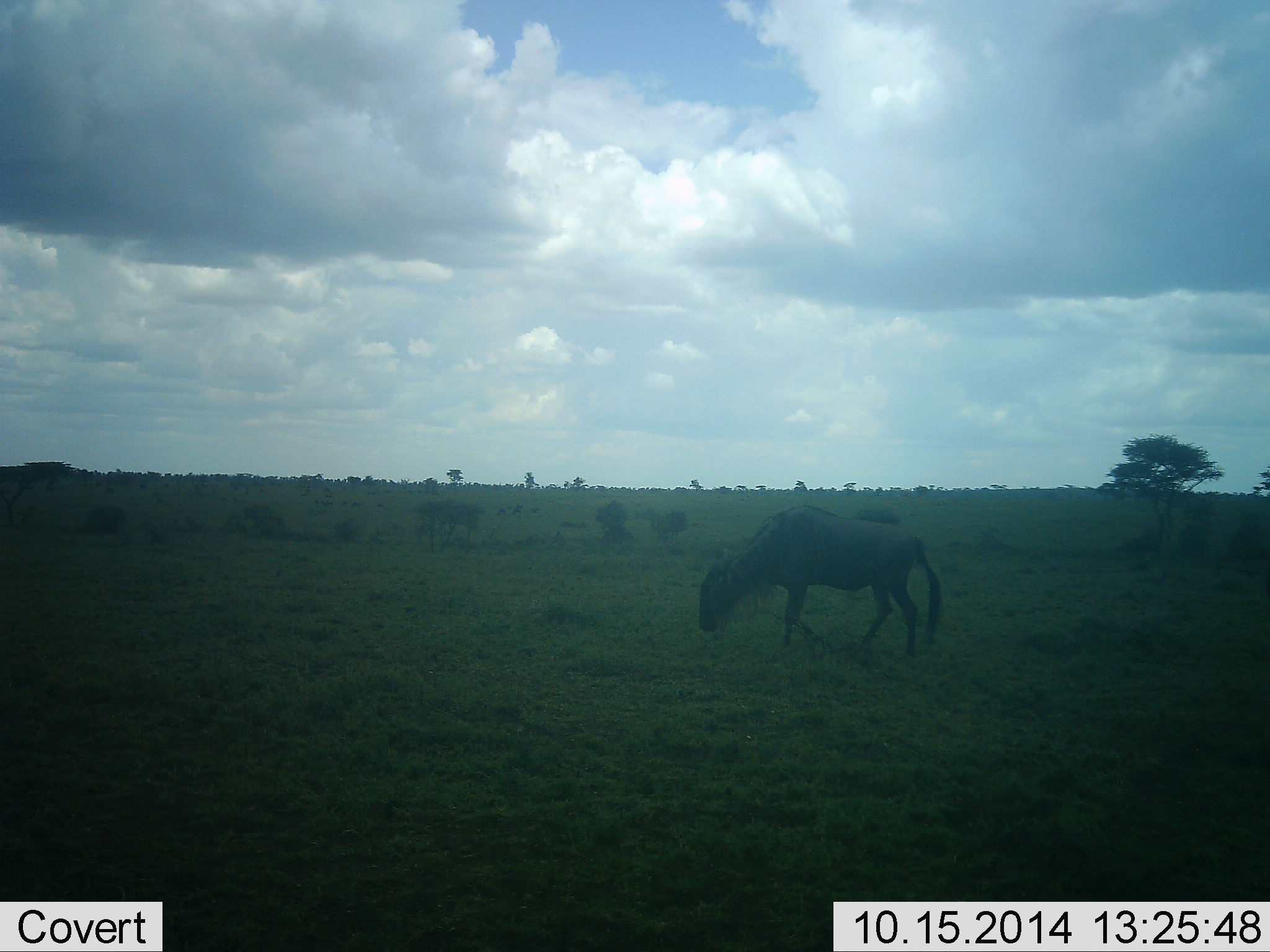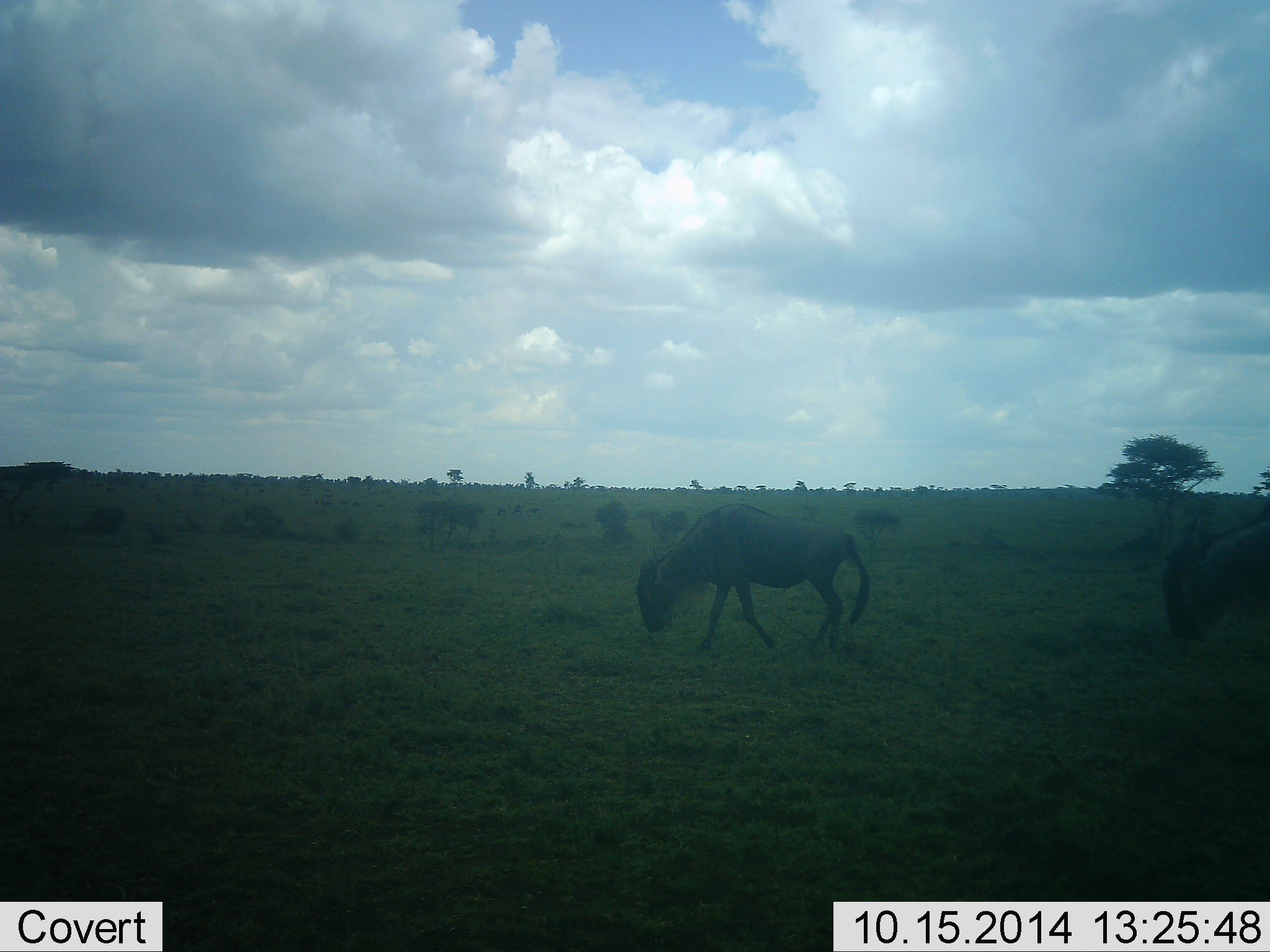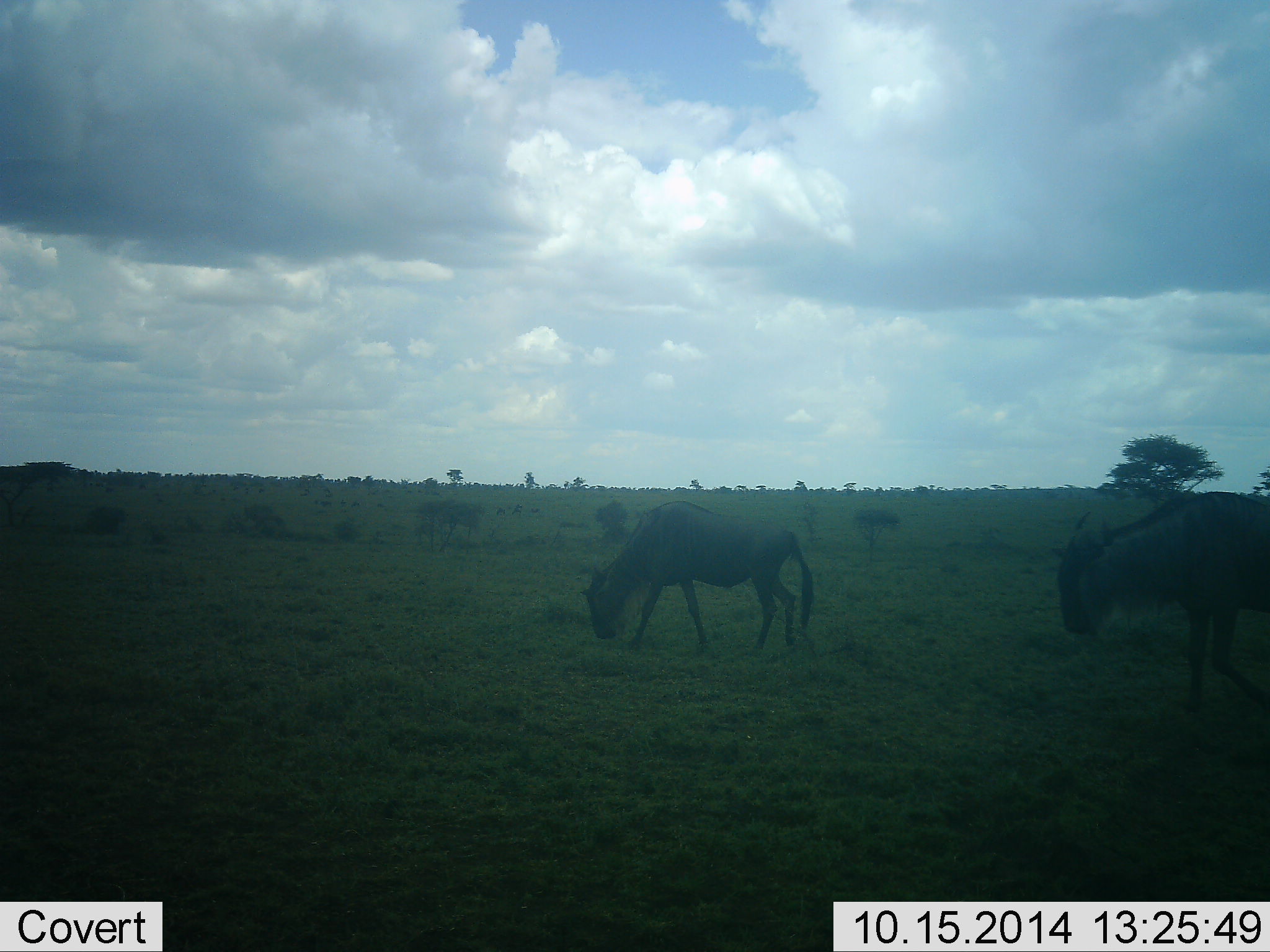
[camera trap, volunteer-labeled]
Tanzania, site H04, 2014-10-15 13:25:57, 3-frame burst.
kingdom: Animalia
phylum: Chordata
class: Mammalia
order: Artiodactyla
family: Bovidae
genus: Connochaetes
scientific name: Connochaetes taurinus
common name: blue wildebeest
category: wildebeest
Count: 2.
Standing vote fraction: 0%.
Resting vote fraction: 0%.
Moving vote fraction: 100%.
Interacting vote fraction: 0%.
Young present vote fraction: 0%.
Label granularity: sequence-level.